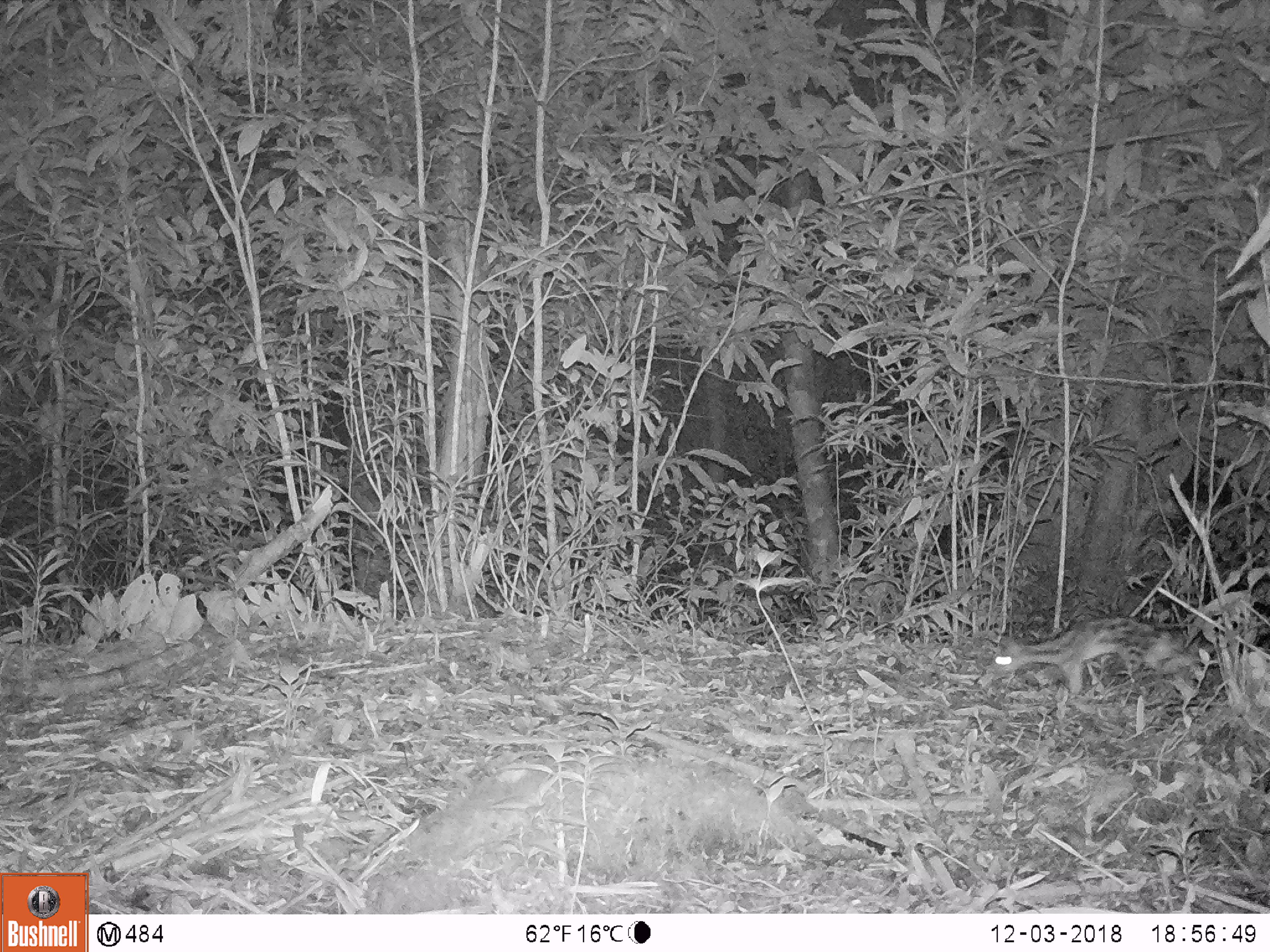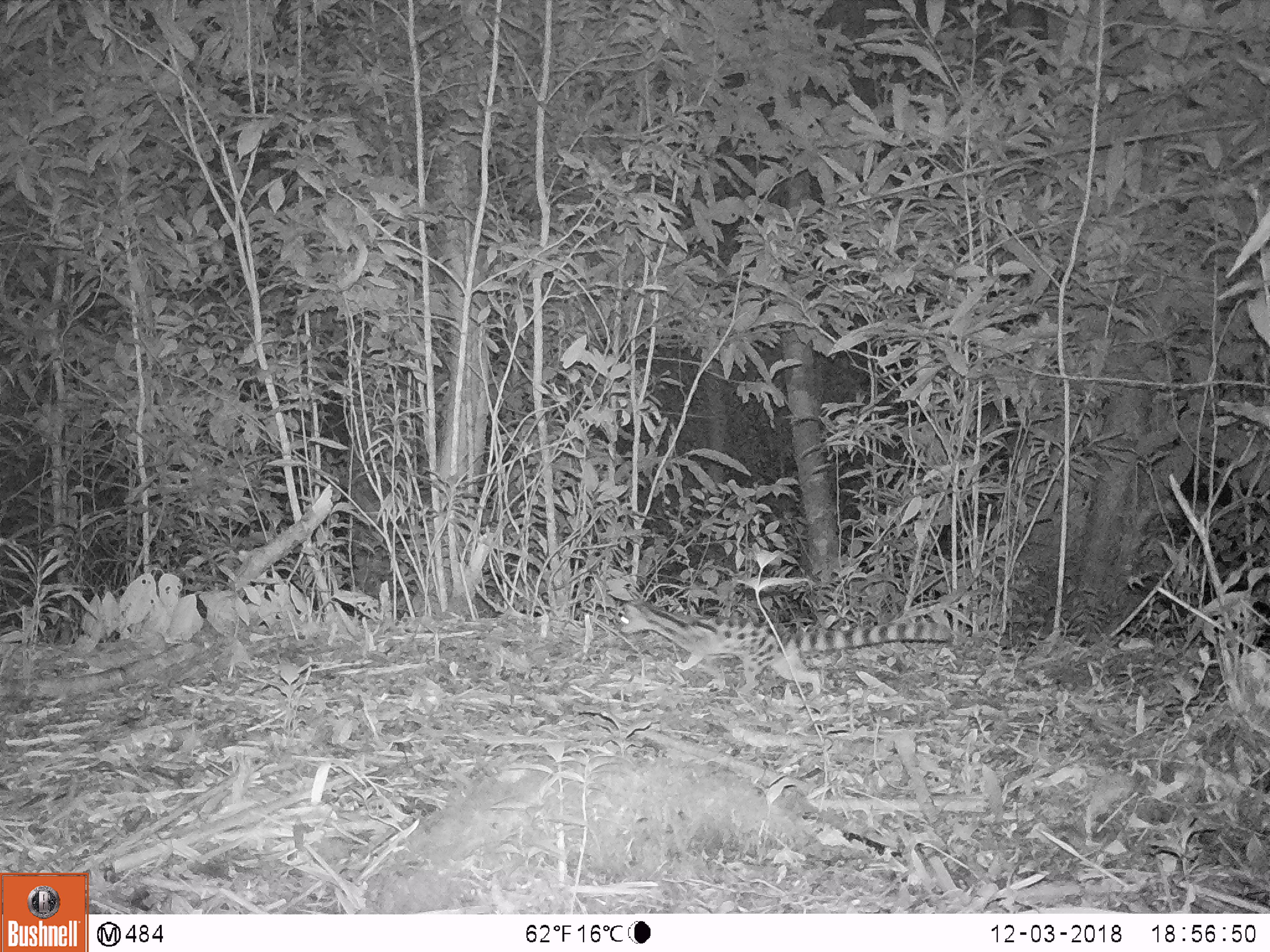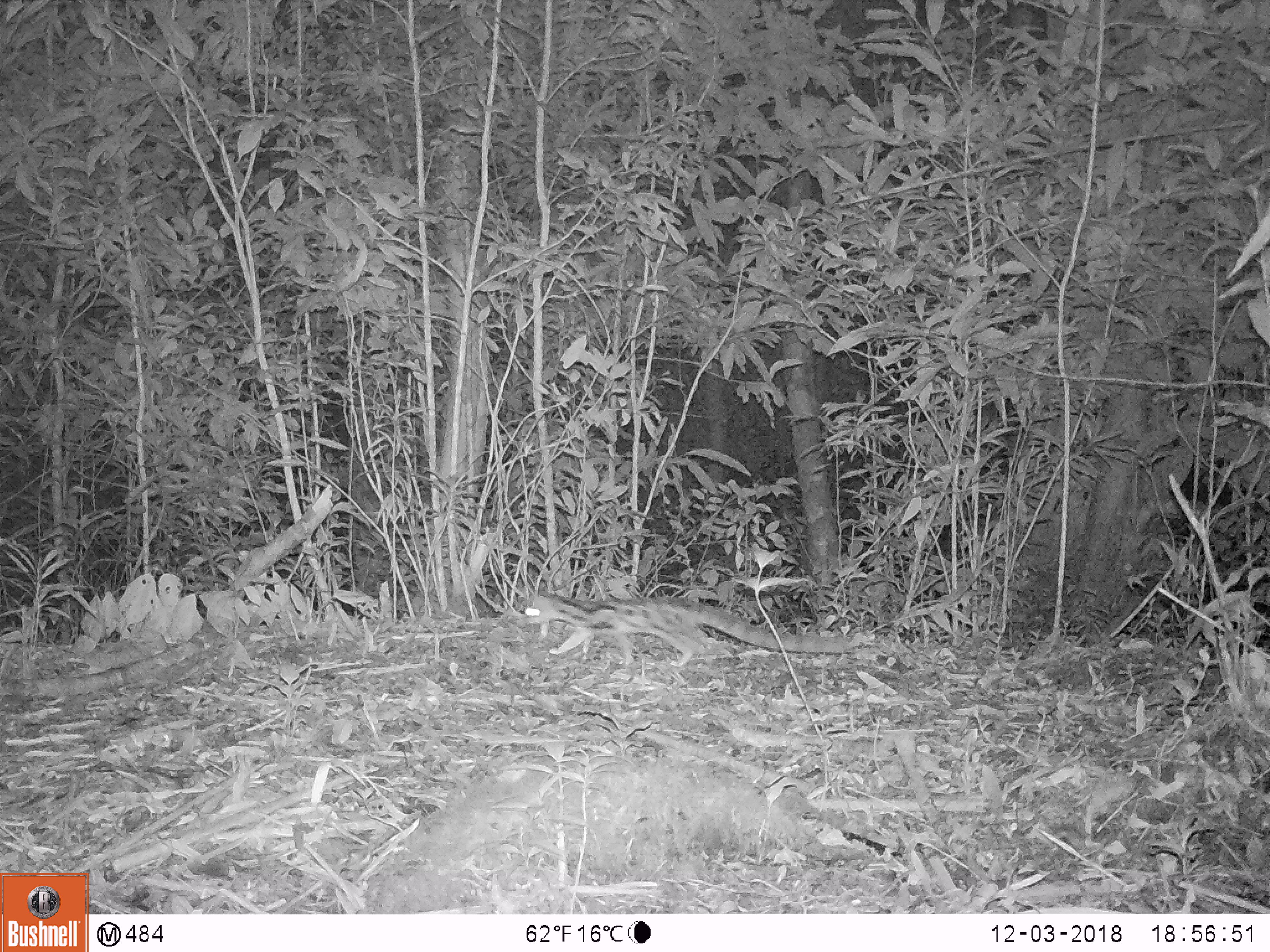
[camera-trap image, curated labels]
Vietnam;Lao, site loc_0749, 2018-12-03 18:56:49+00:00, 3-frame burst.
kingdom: Animalia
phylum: Chordata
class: Mammalia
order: Carnivora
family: Prionodontidae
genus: Prionodon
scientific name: Prionodon pardicolor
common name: spotted linsang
Spotted linsang (Prionodon pardicolor). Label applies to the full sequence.